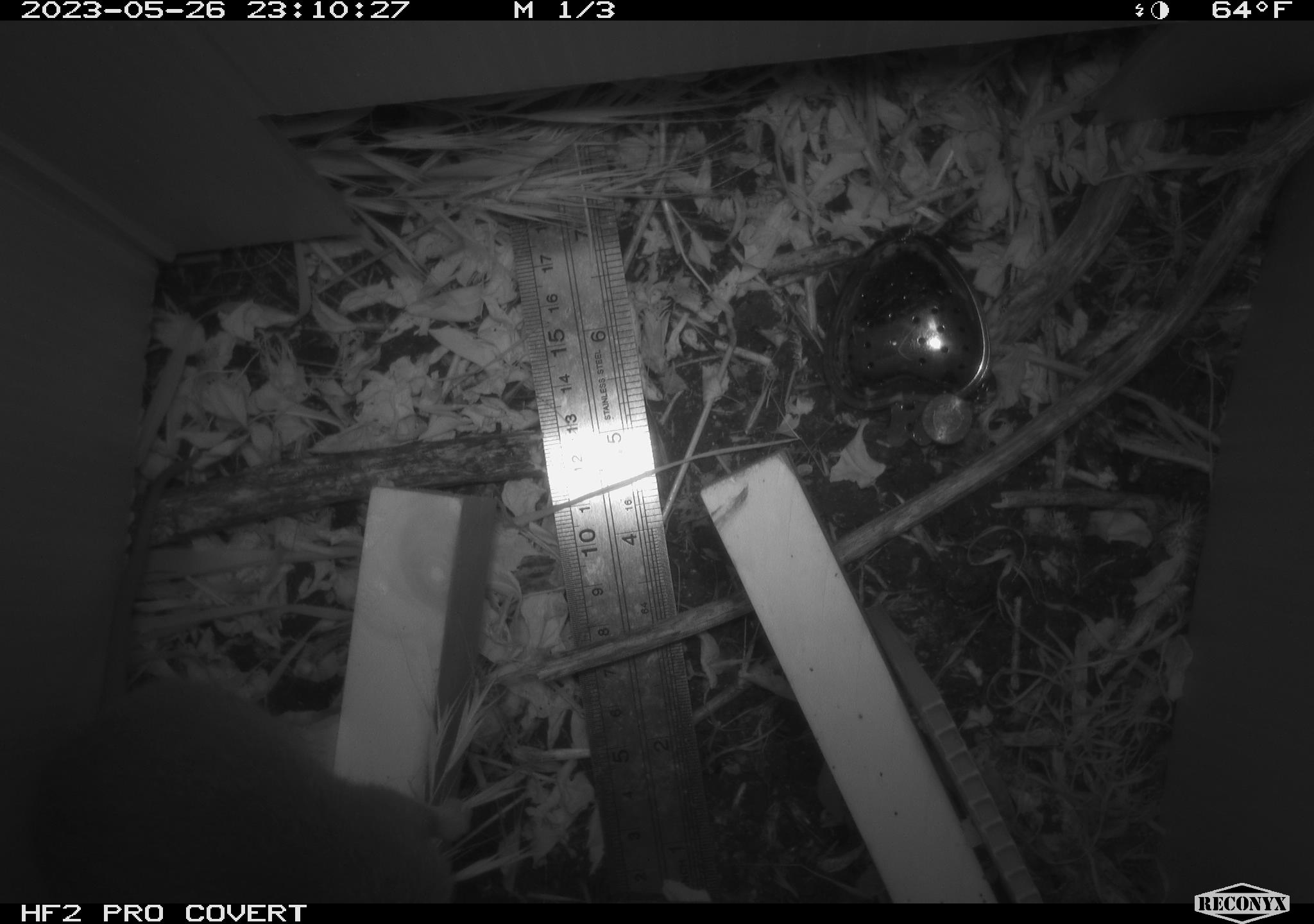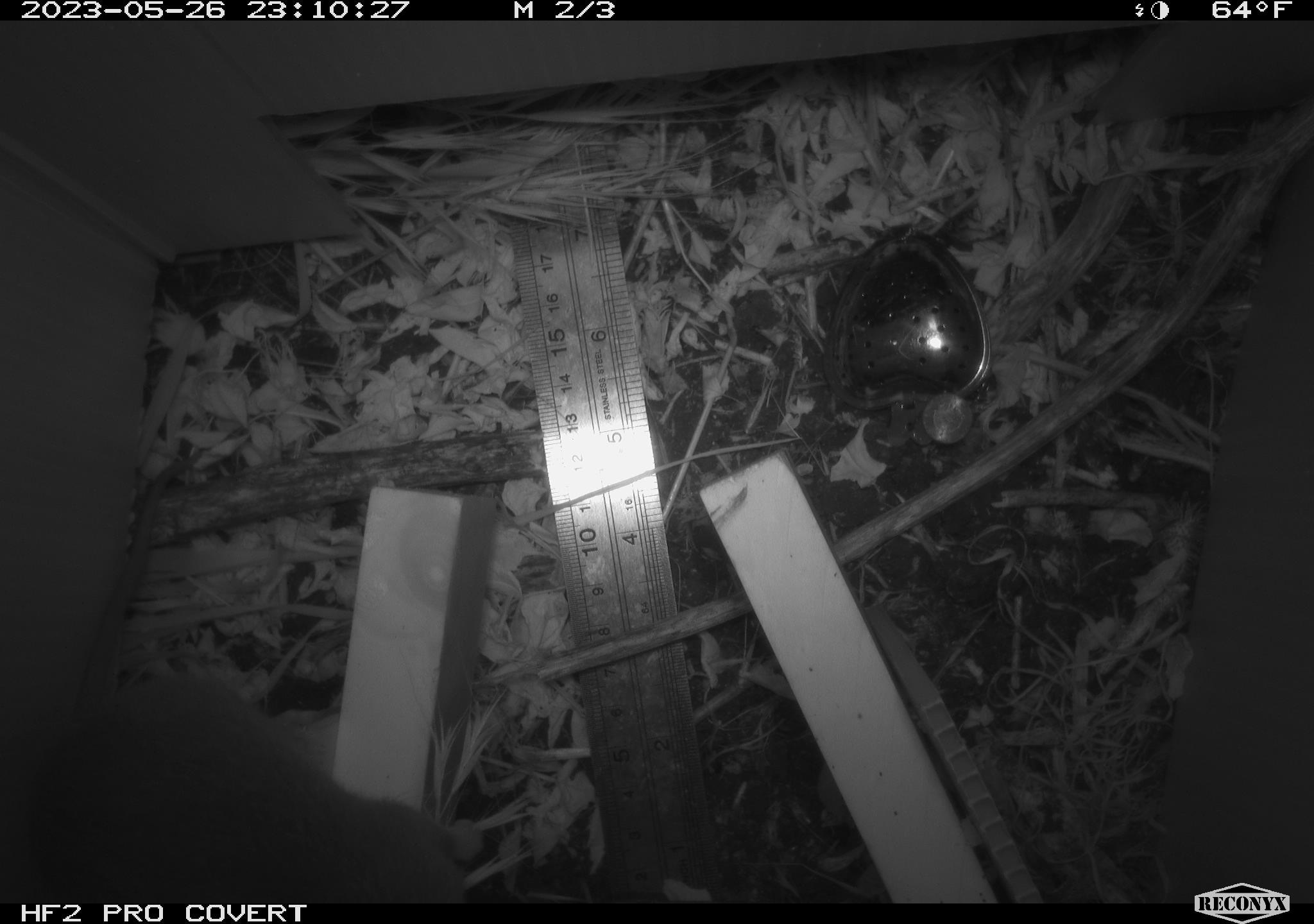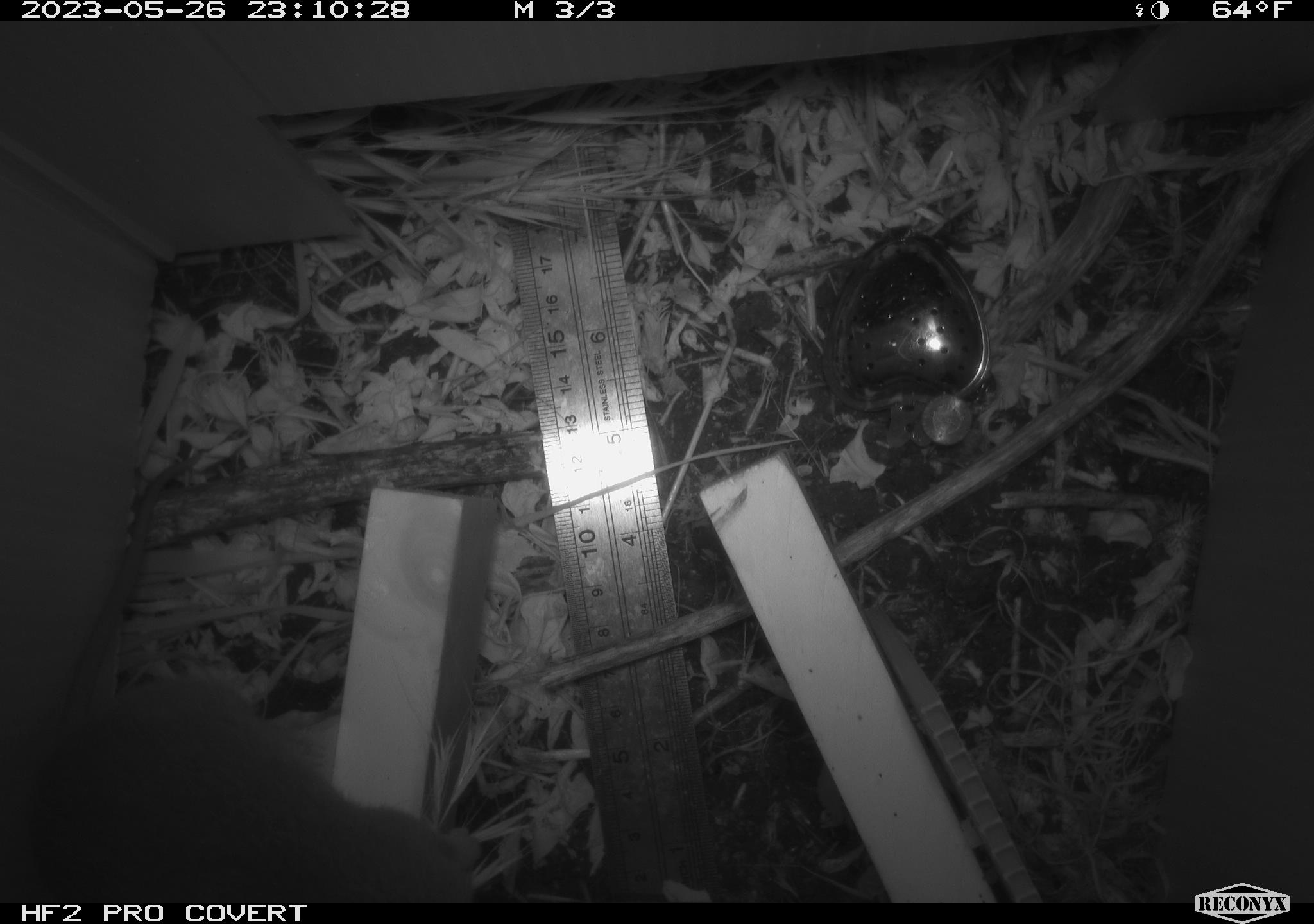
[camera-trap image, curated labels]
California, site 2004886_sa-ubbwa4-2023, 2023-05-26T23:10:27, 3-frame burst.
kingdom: Animalia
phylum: Chordata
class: Mammalia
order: Rodentia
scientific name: Rodentia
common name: mouse species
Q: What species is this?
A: Mouse species (Rodentia).